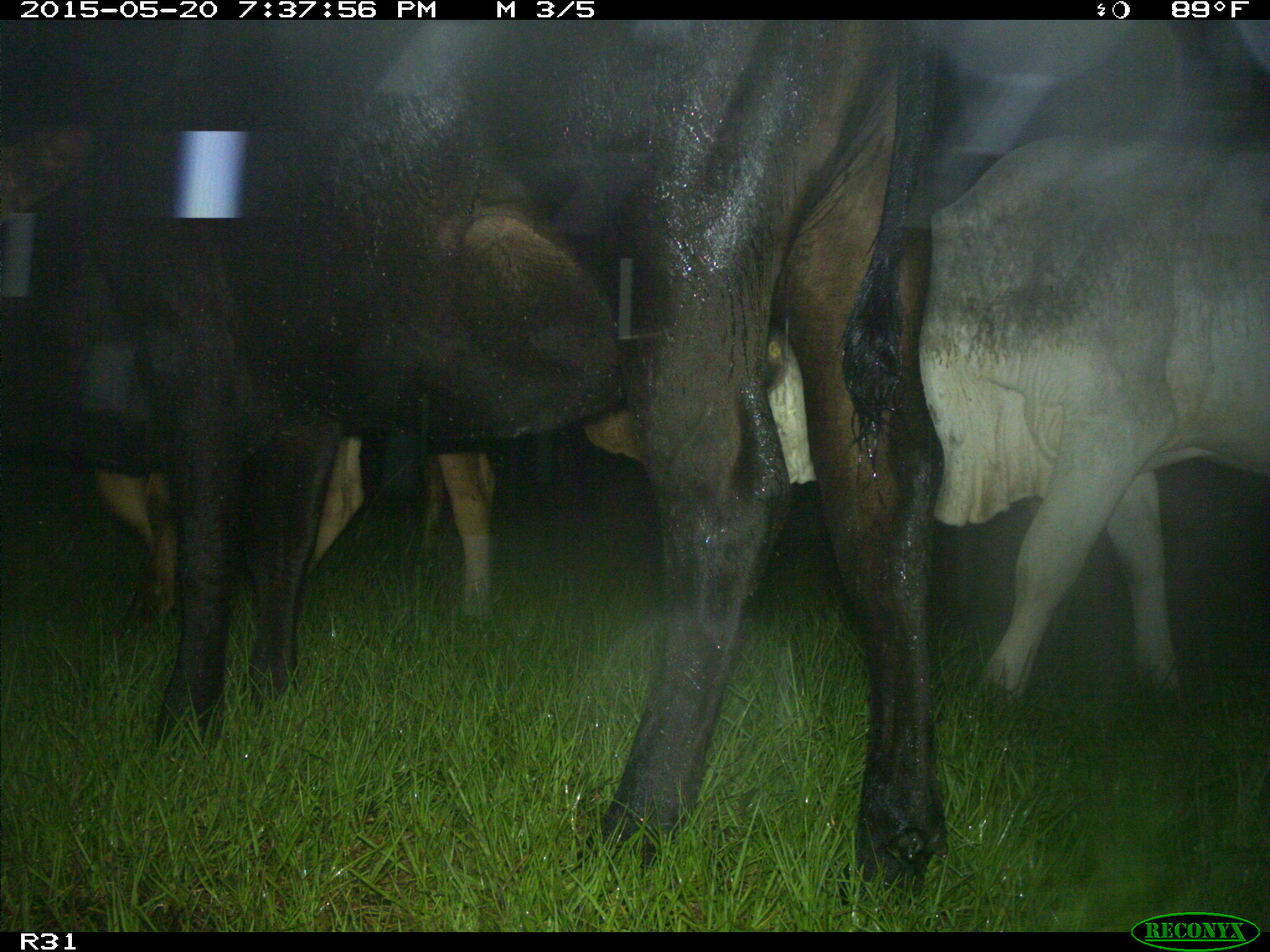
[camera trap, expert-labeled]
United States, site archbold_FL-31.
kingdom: Animalia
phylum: Chordata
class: Mammalia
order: Artiodactyla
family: Bovidae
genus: Bos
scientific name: Bos taurus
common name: domestic cow